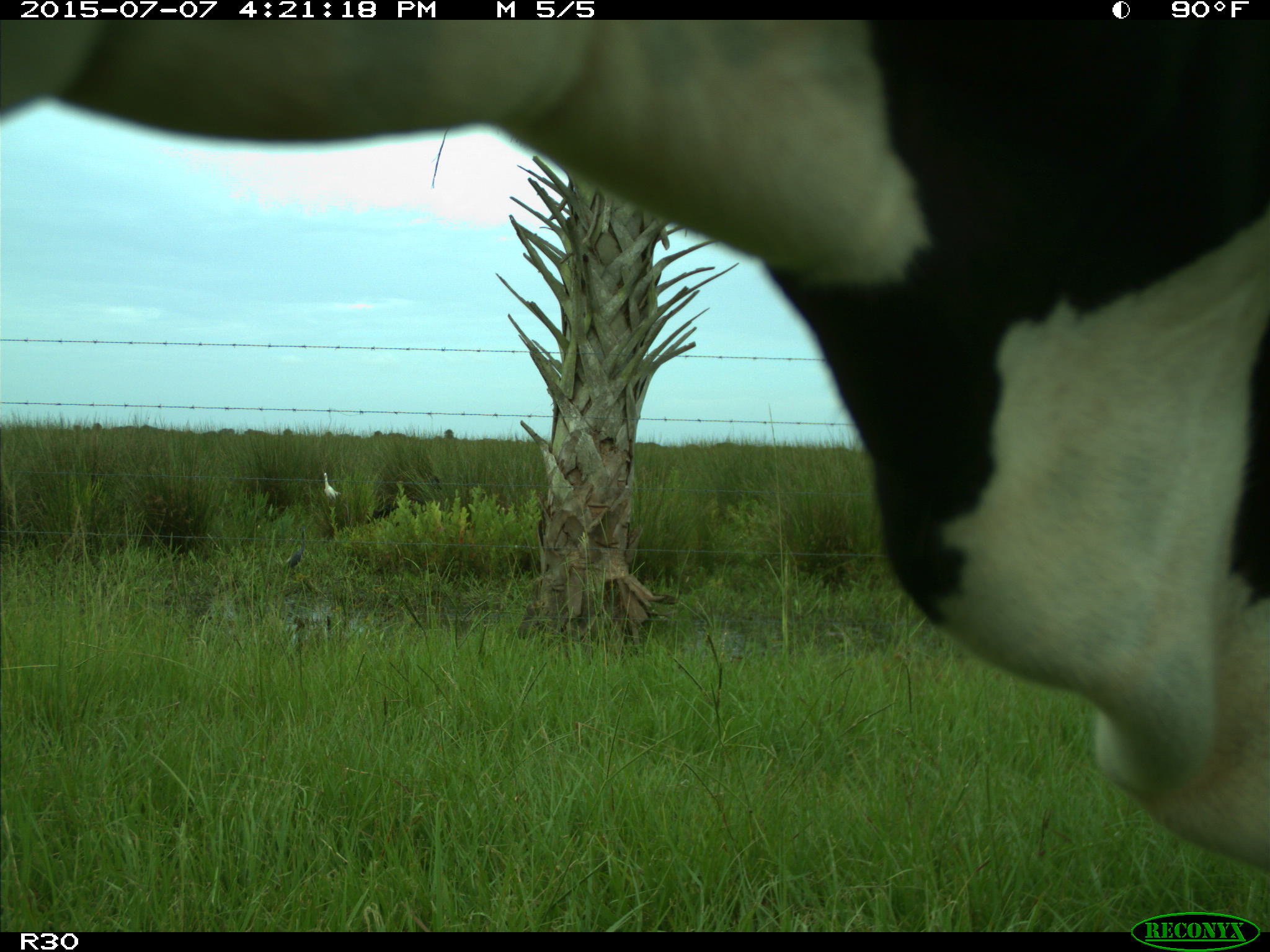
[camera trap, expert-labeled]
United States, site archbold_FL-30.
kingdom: Animalia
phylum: Chordata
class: Mammalia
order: Artiodactyla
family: Bovidae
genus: Bos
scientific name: Bos taurus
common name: domestic cow